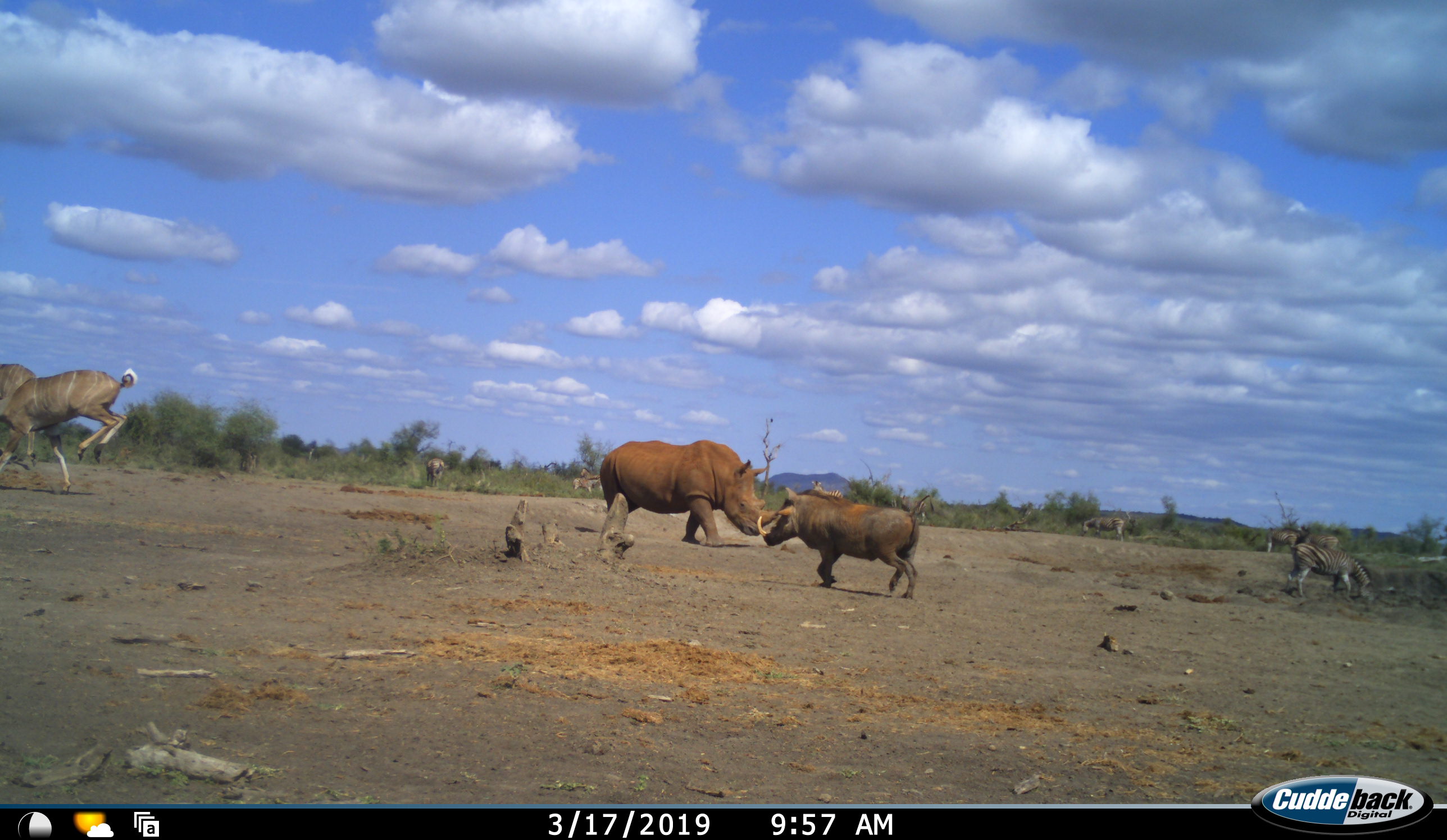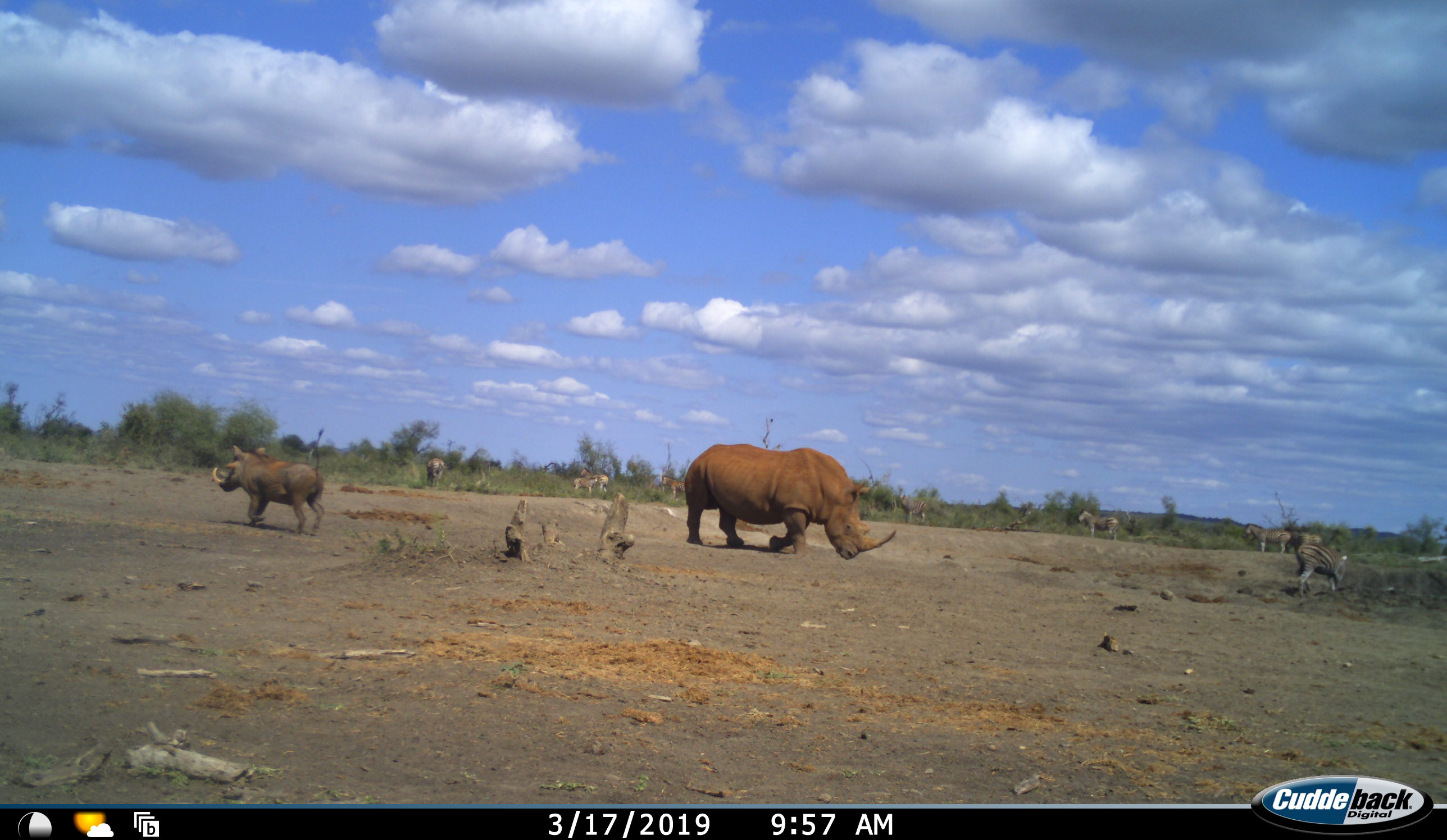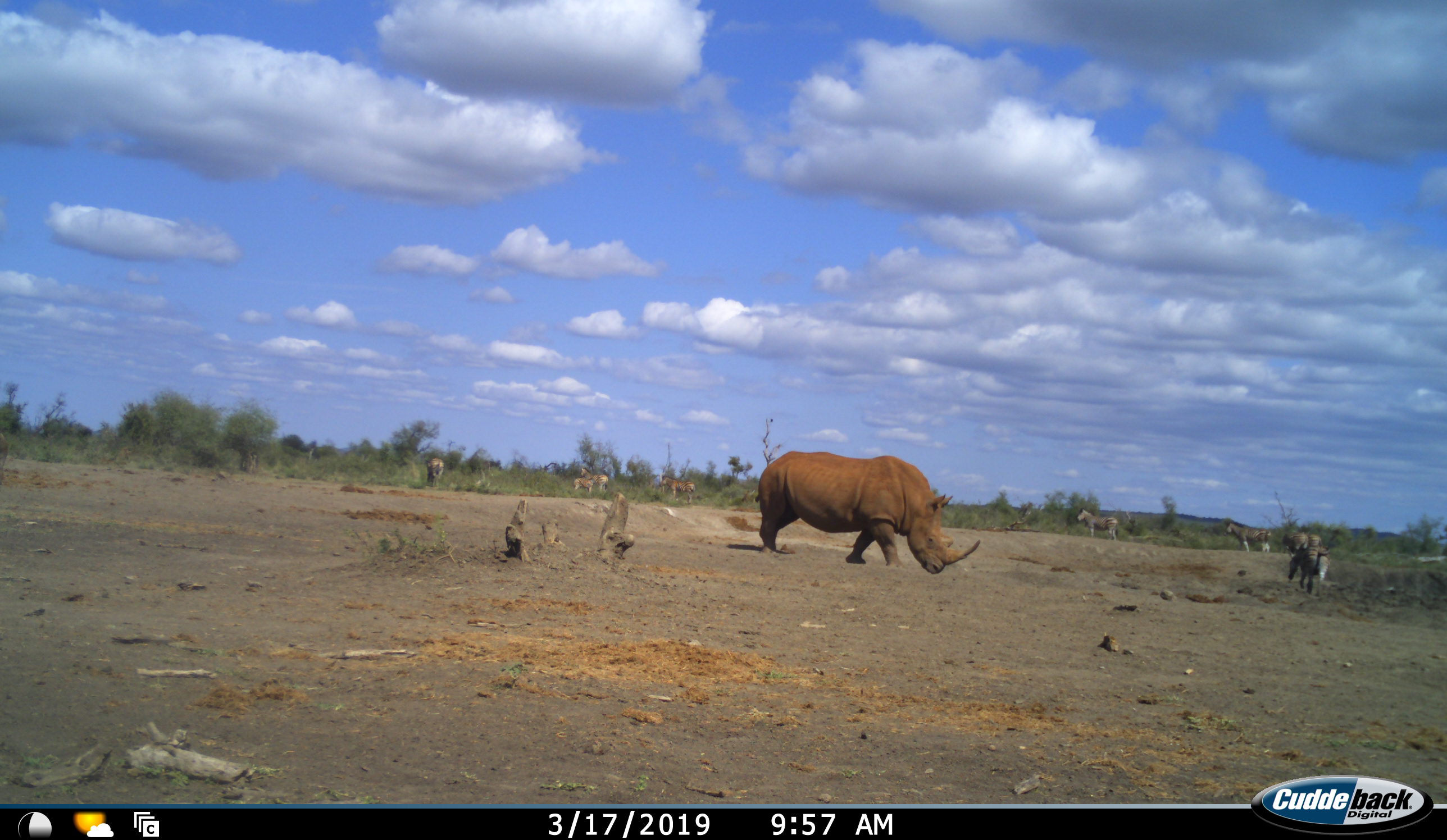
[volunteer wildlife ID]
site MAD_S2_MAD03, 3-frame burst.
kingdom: Animalia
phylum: Chordata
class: Mammalia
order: Perissodactyla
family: Rhinocerotidae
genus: Ceratotherium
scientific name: Ceratotherium simum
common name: white rhinoceros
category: rhinoceroswhite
Rhinoceroswhite (white rhinoceros) (Ceratotherium simum), count 1. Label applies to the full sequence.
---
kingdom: Animalia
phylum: Chordata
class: Mammalia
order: Artiodactyla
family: Suidae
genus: Phacochoerus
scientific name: Phacochoerus africanus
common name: warthog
Warthog (Phacochoerus africanus), count 1. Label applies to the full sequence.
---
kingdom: Animalia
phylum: Chordata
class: Mammalia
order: Perissodactyla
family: Equidae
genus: Equus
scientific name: Equus quagga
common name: plains zebra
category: zebraplains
Zebraplains (plains zebra) (Equus quagga), count 9. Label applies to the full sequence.